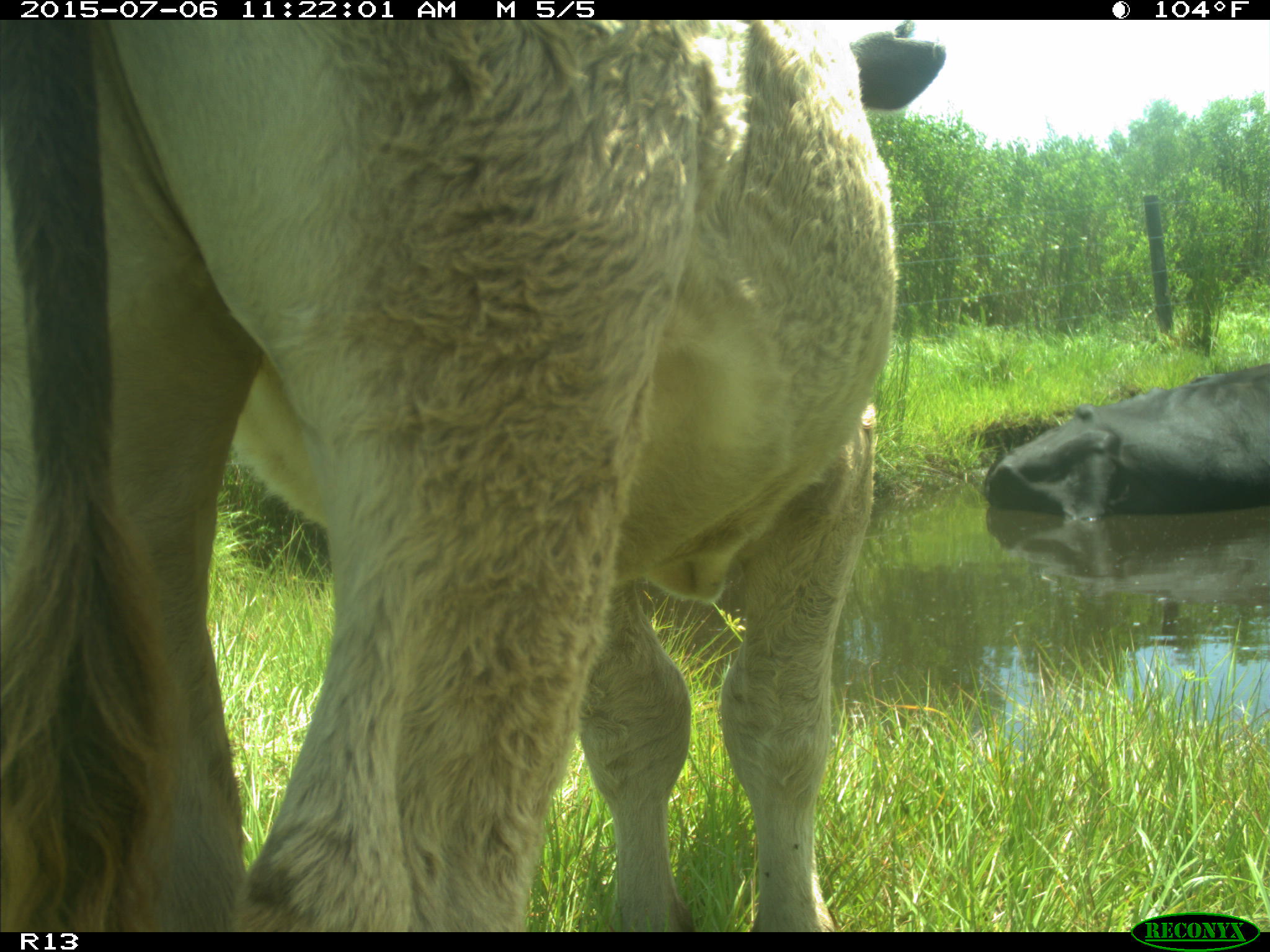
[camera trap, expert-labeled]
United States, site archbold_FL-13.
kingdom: Animalia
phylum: Chordata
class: Mammalia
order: Artiodactyla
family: Bovidae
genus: Bos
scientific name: Bos taurus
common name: domestic cow